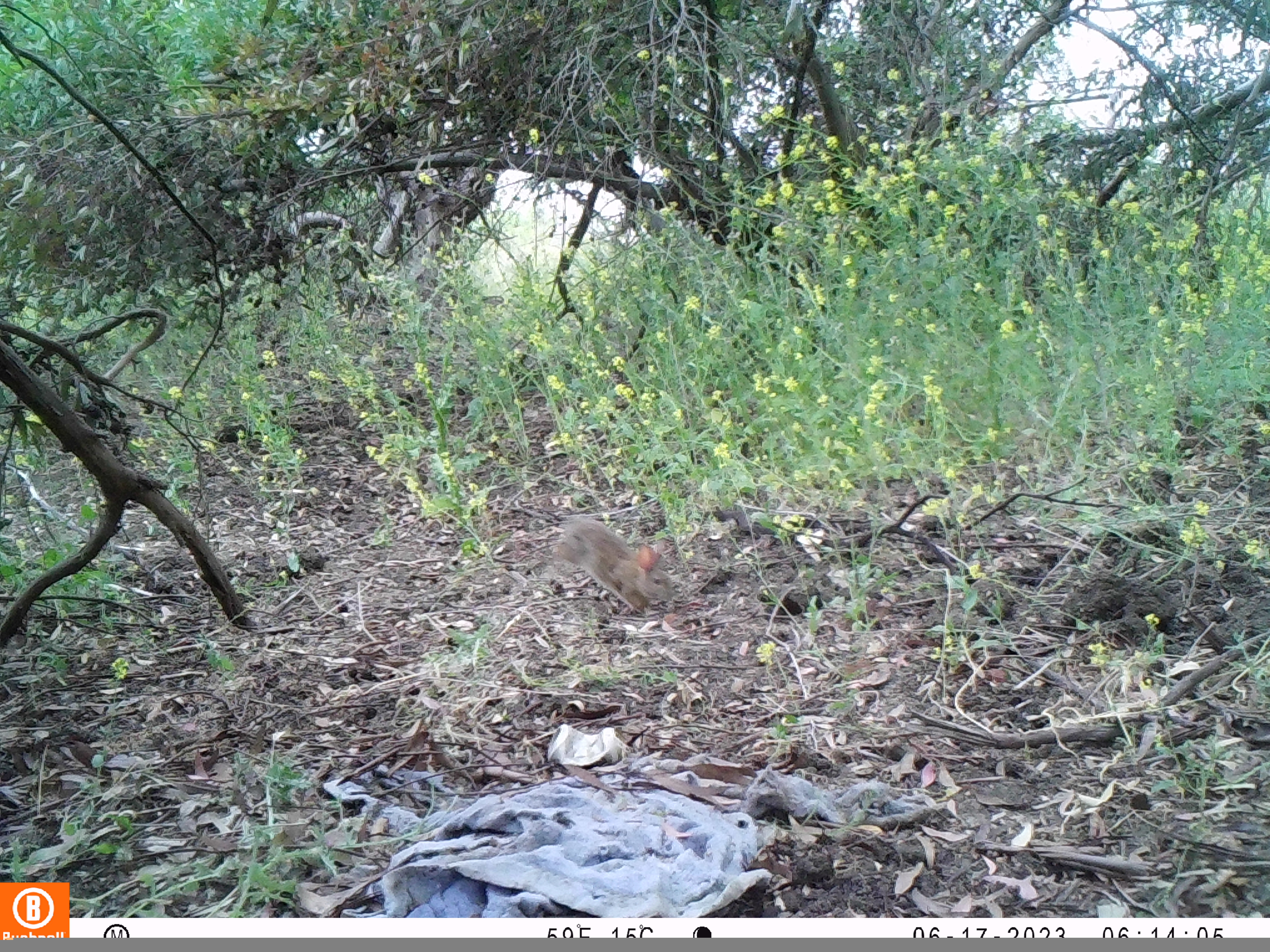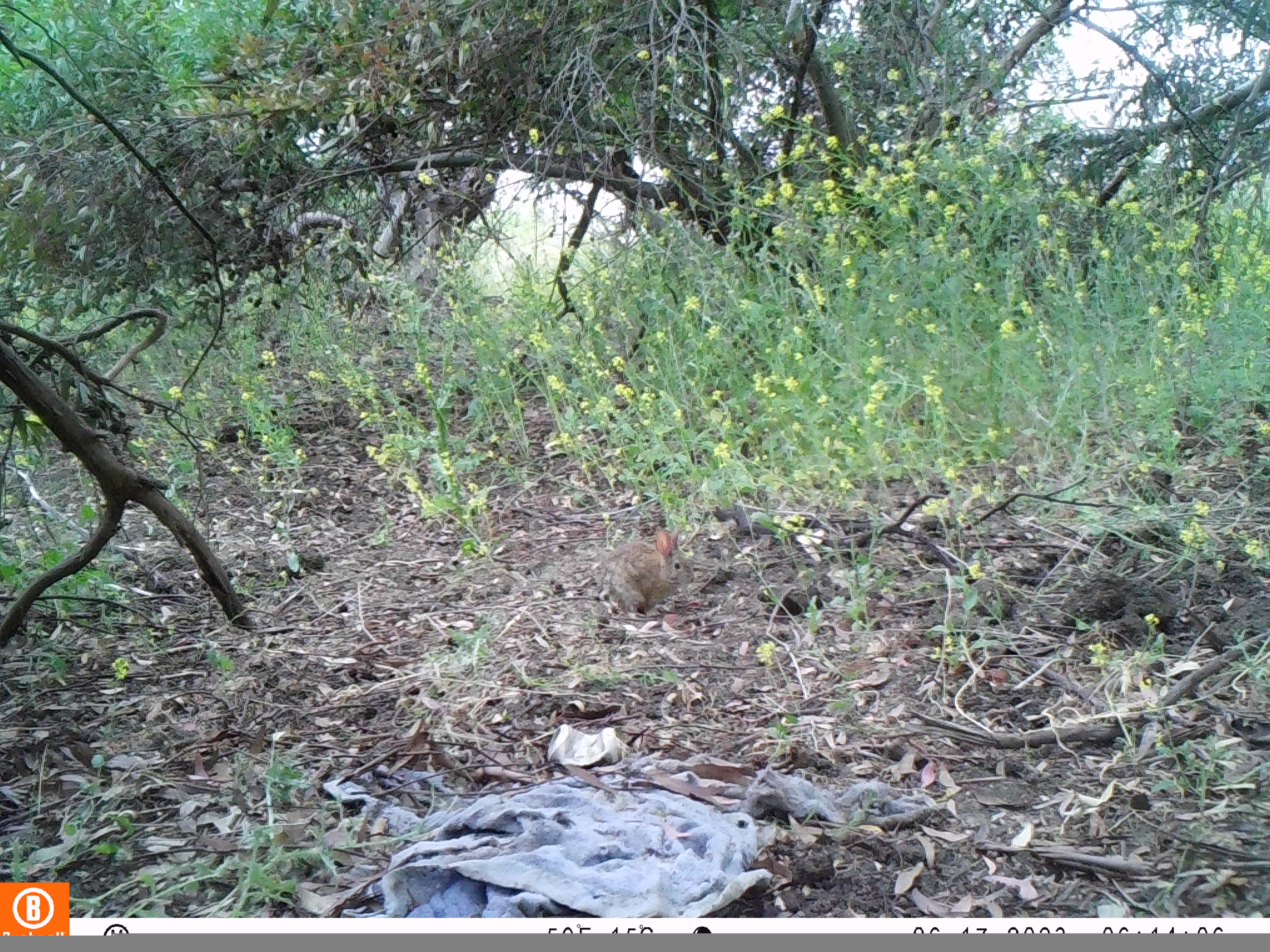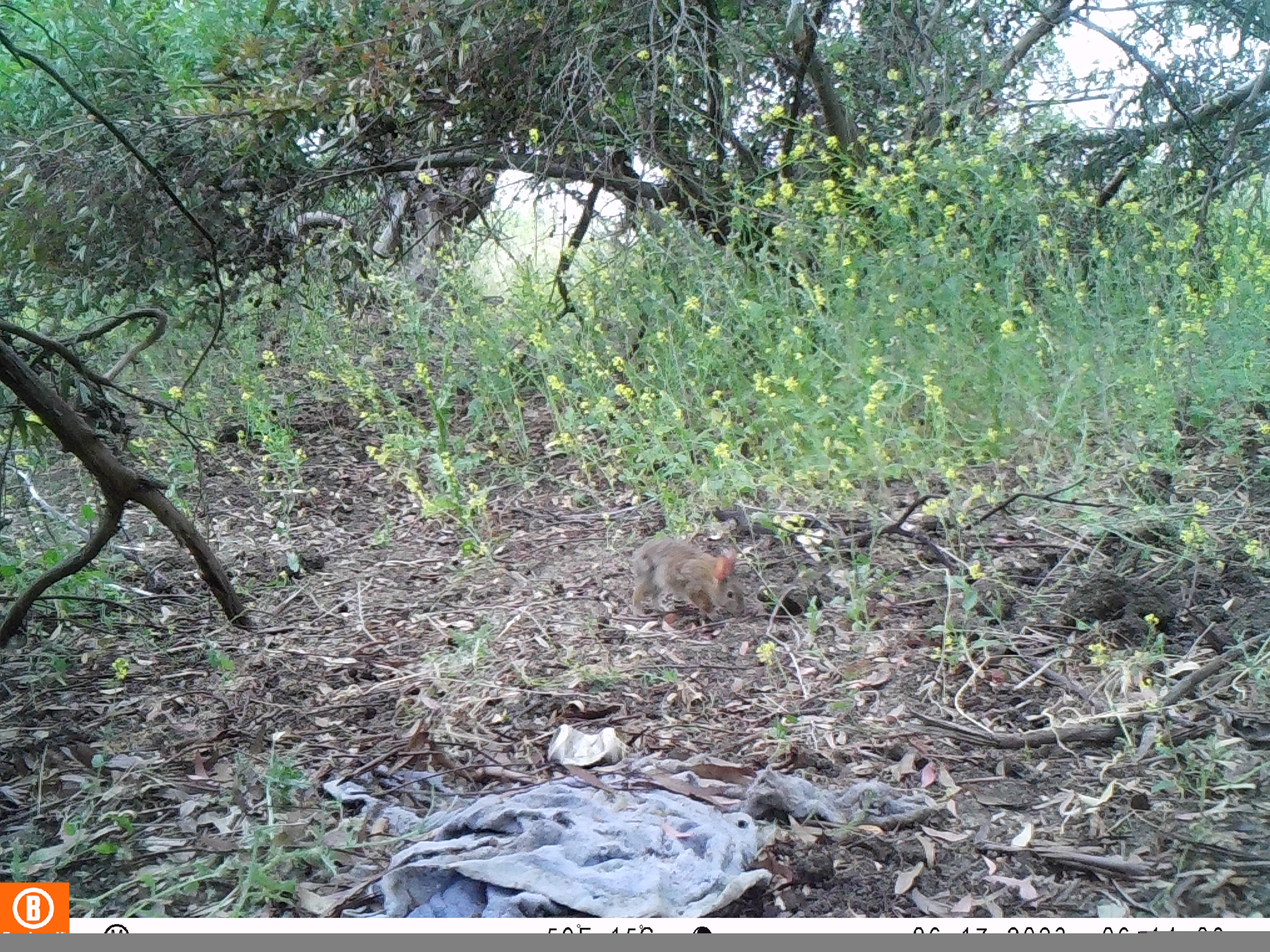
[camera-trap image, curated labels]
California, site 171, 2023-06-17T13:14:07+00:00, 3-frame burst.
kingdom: Animalia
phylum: Chordata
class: Mammalia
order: Lagomorpha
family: Leporidae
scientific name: Leporidae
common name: rabbit